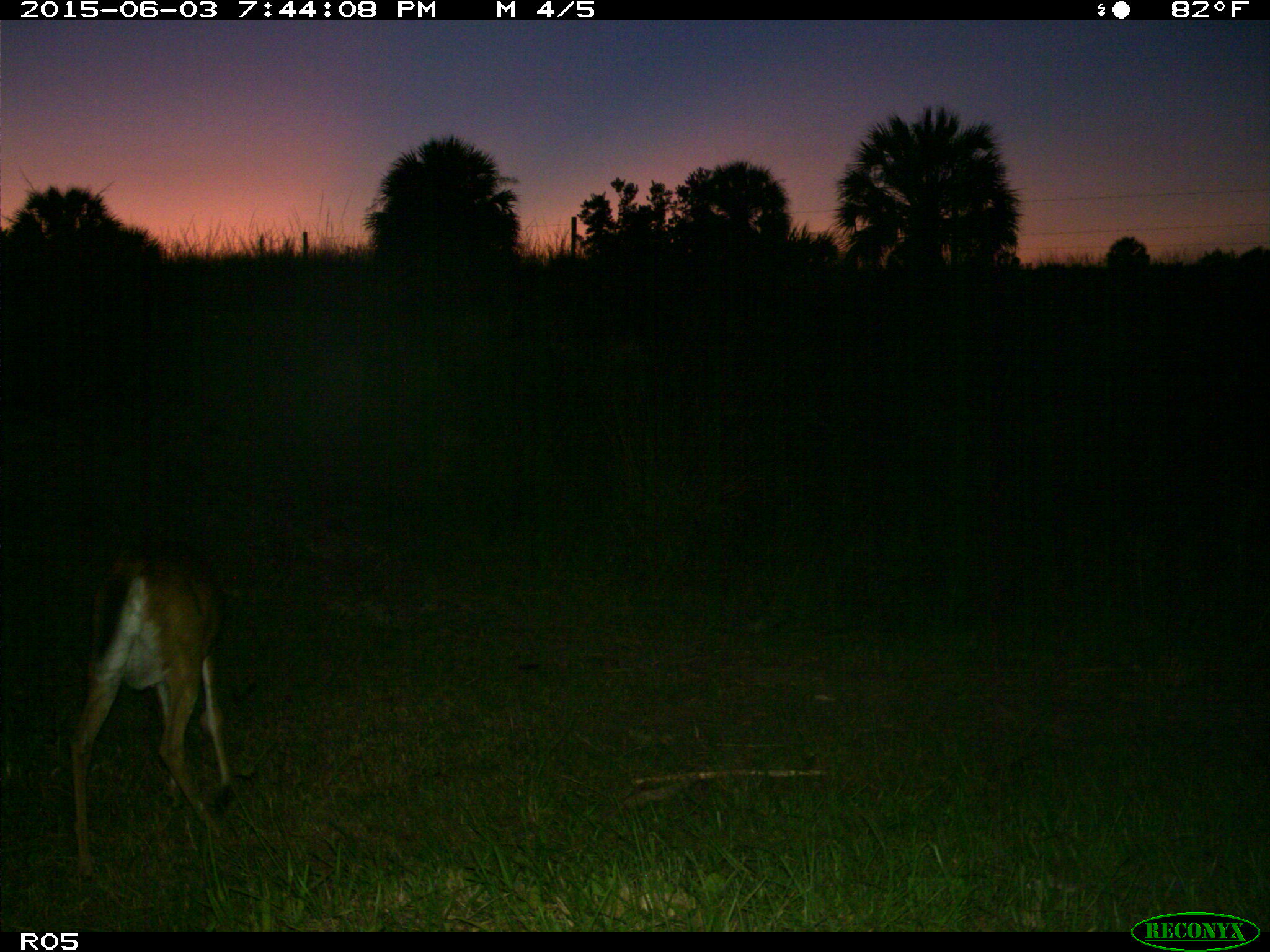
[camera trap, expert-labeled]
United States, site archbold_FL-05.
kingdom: Animalia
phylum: Chordata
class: Mammalia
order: Artiodactyla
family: Cervidae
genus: Odocoileus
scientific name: Odocoileus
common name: deer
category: unidentified deer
Unidentified deer (deer) (Odocoileus).